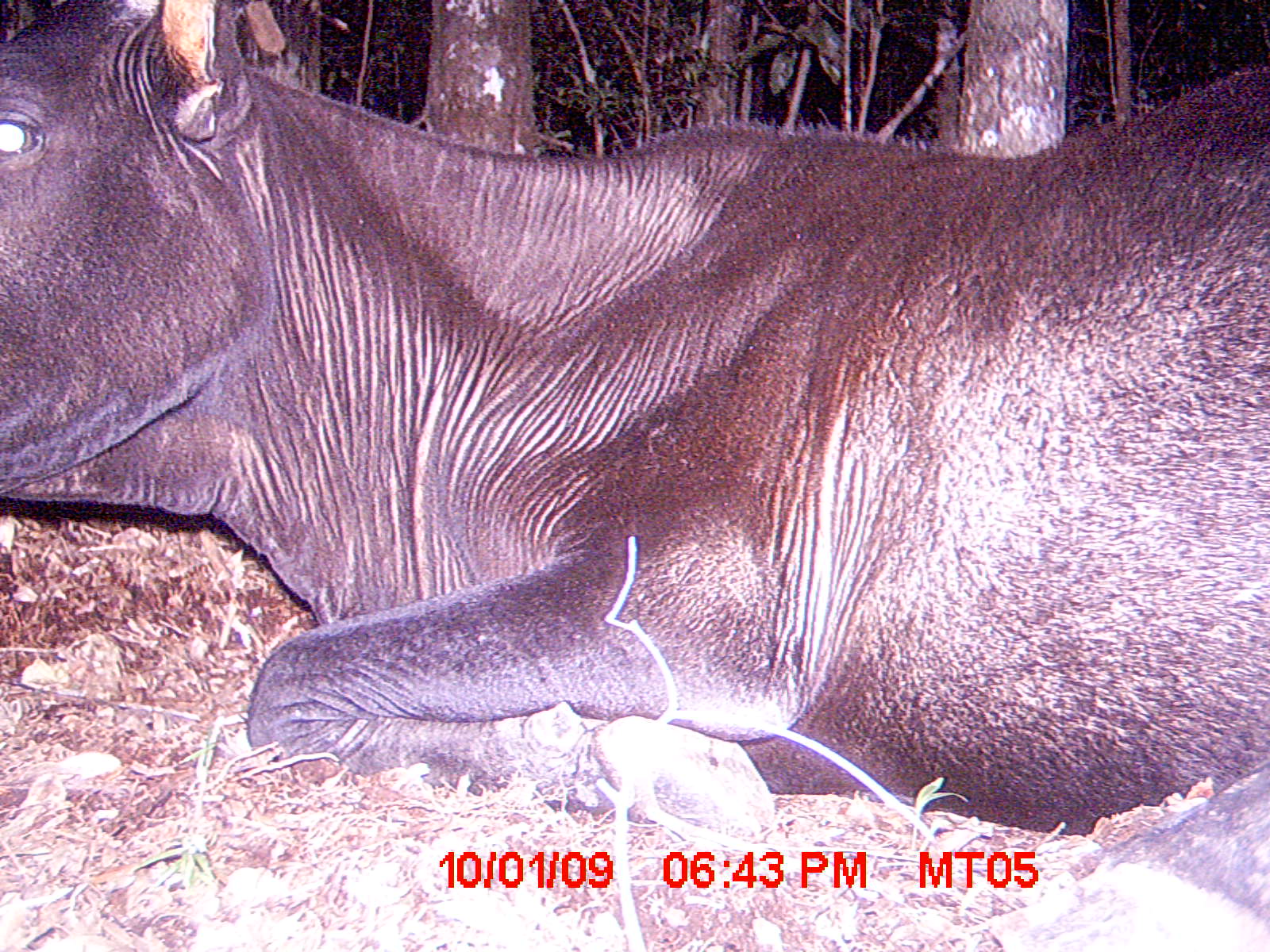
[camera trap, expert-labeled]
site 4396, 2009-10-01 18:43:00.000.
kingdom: Animalia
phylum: Chordata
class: Mammalia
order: Artiodactyla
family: Bovidae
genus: Bos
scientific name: Bos taurus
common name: domestic cattle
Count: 2.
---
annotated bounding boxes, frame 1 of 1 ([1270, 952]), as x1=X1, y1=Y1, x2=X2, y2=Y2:
bos taurus: x1=0, y1=0, x2=1270, y2=952